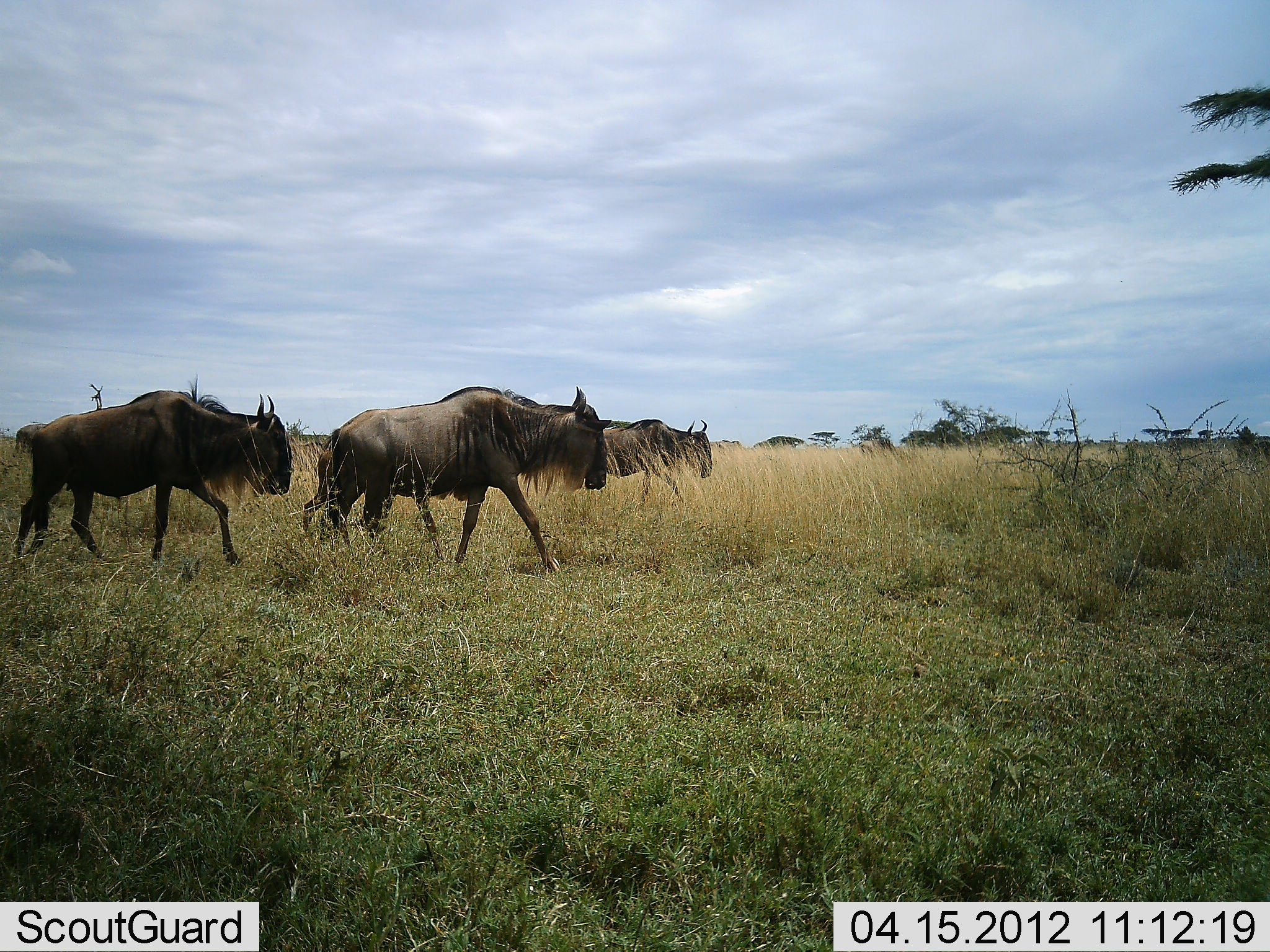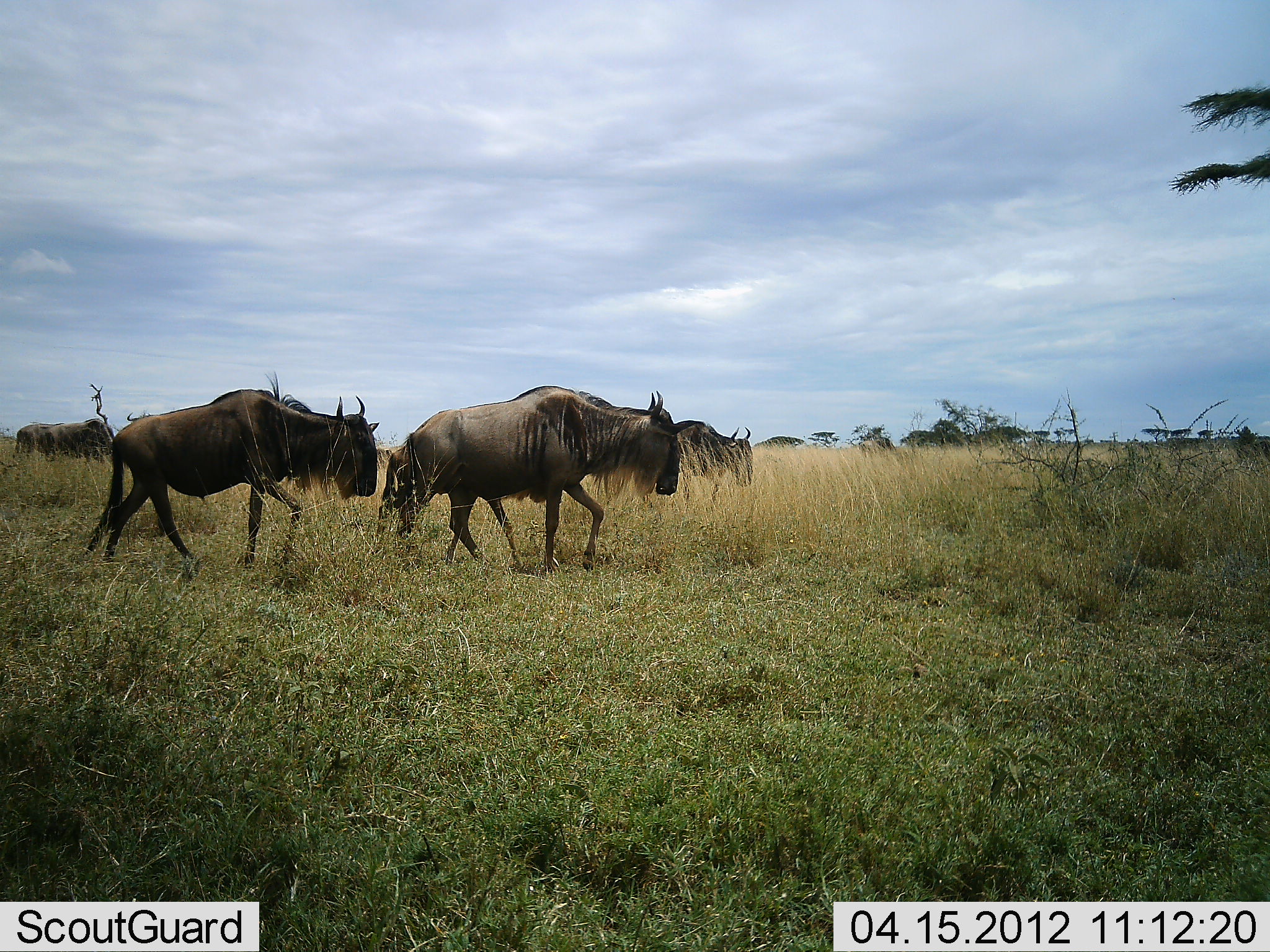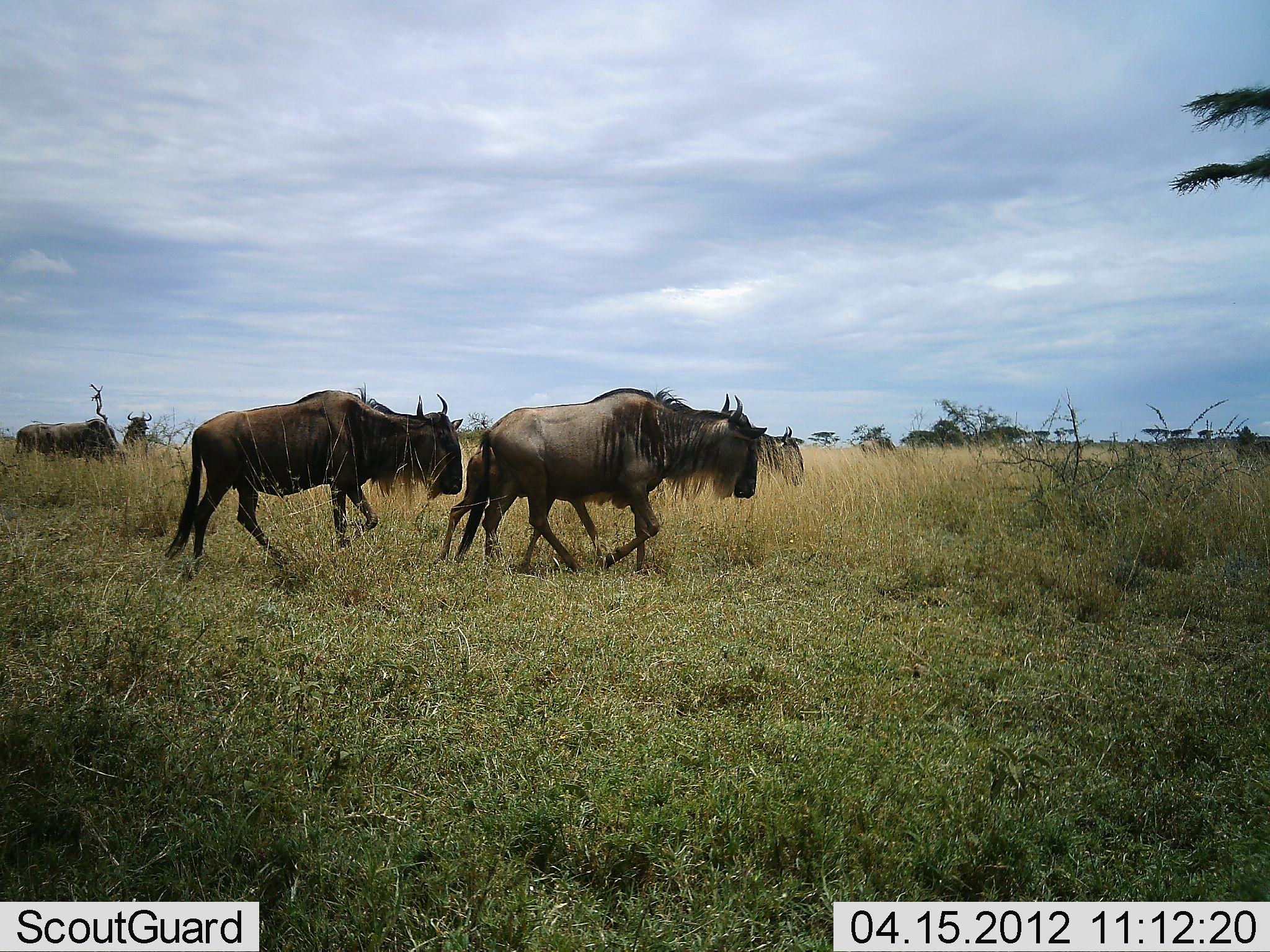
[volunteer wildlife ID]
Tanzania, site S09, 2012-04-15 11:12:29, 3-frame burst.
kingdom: Animalia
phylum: Chordata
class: Mammalia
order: Artiodactyla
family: Bovidae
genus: Connochaetes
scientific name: Connochaetes taurinus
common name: blue wildebeest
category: wildebeest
Wildebeest (blue wildebeest) (Connochaetes taurinus), count 5. Behavior (volunteer vote fractions): standing 31%, resting 0%, moving 100%, interacting 0%. Young present (vote fraction): 19%. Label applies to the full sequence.